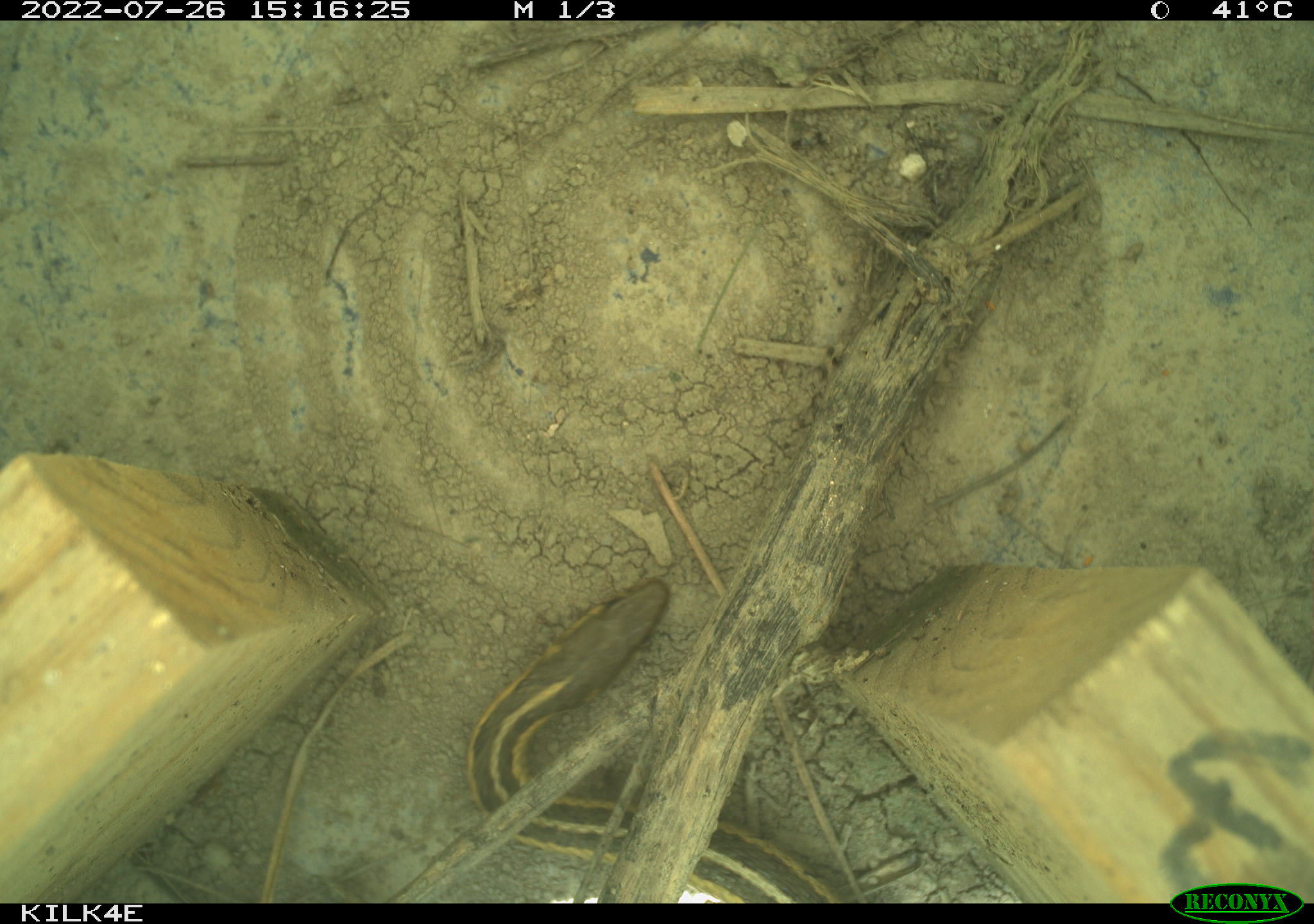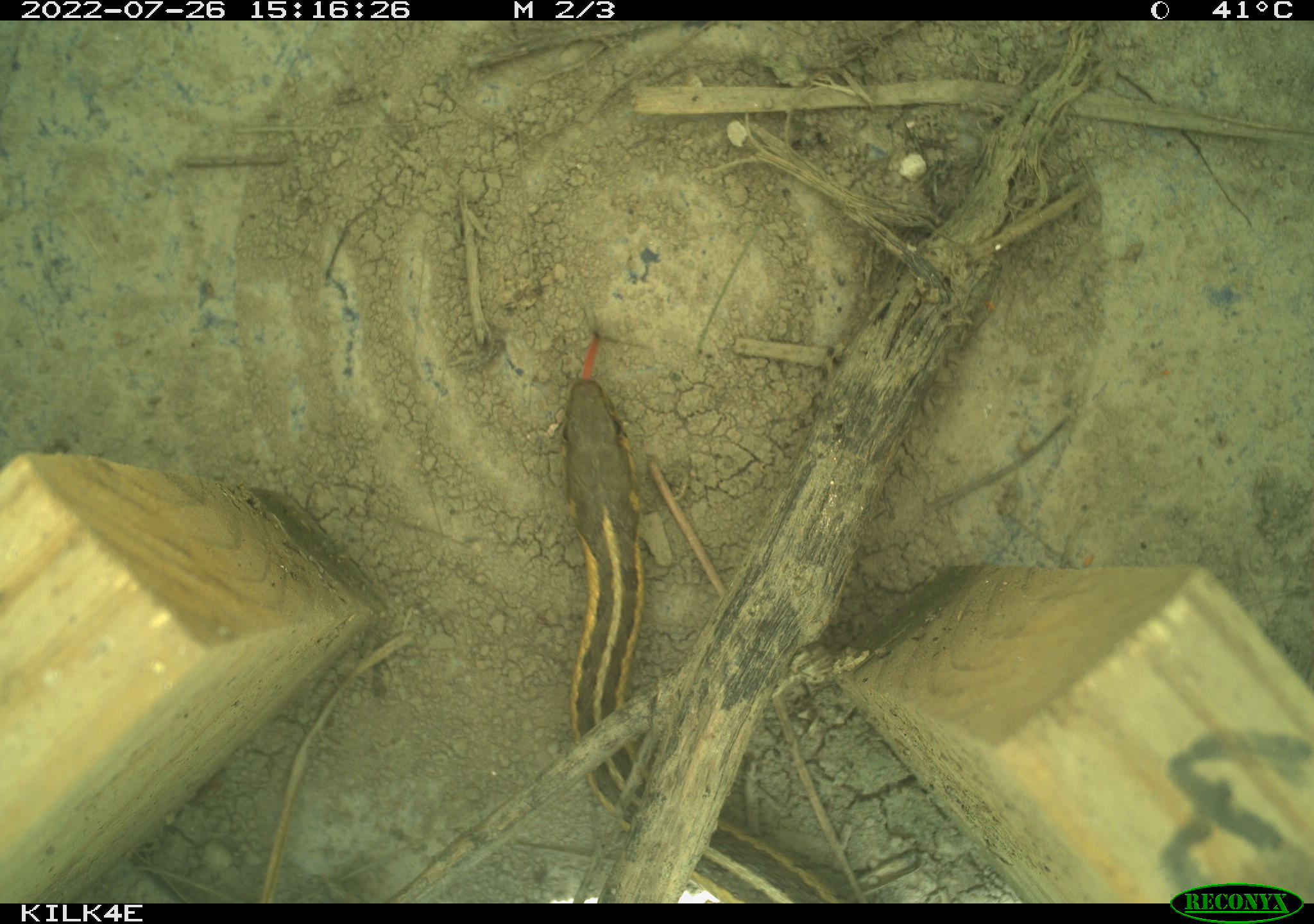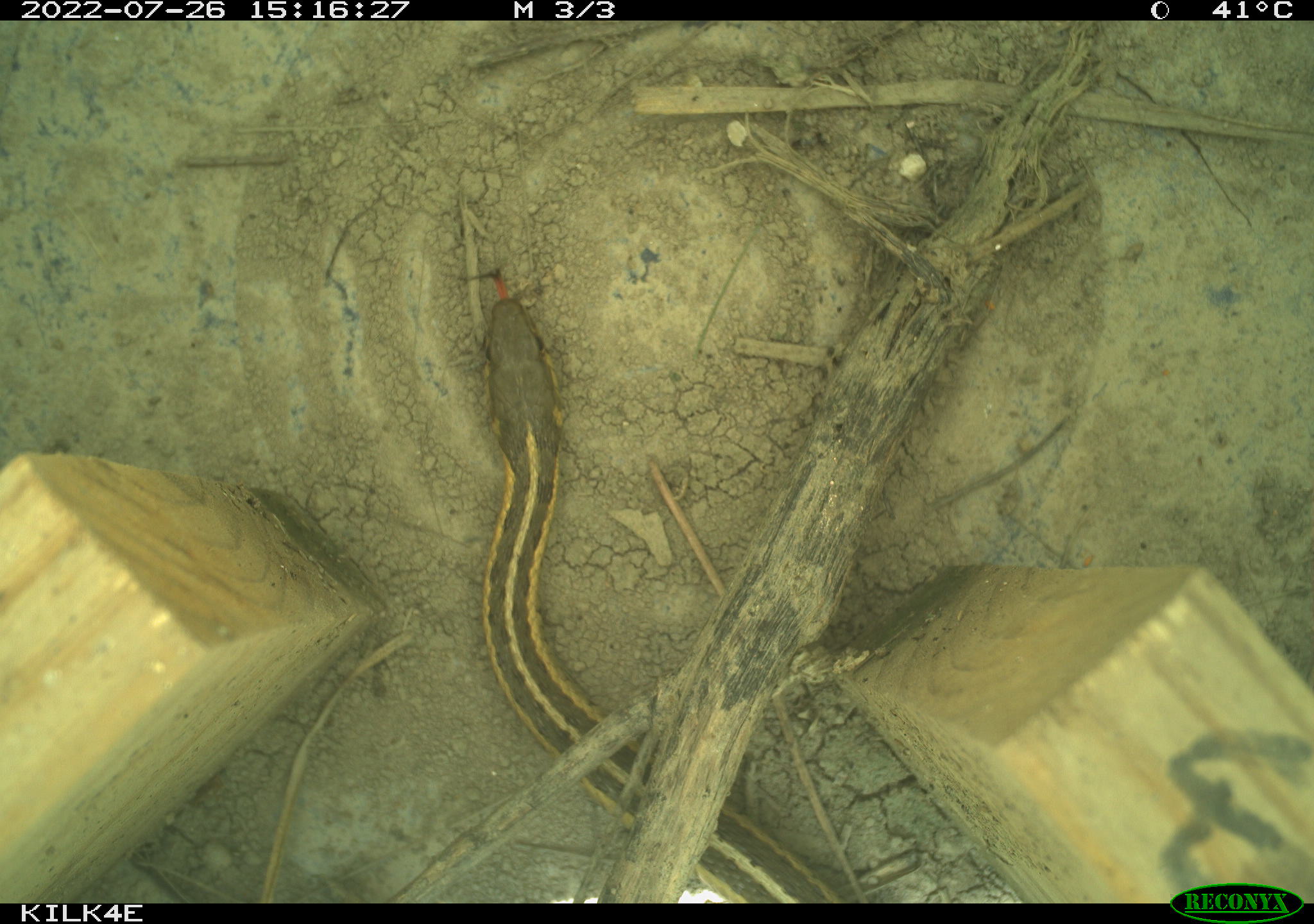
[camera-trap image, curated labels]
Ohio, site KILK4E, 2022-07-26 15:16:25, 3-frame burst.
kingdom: Animalia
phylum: Chordata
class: Reptilia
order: Squamata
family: Colubridae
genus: Thamnophis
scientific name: Thamnophis sirtalis sirtalis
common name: eastern gartersnake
Eastern gartersnake (Thamnophis sirtalis sirtalis).